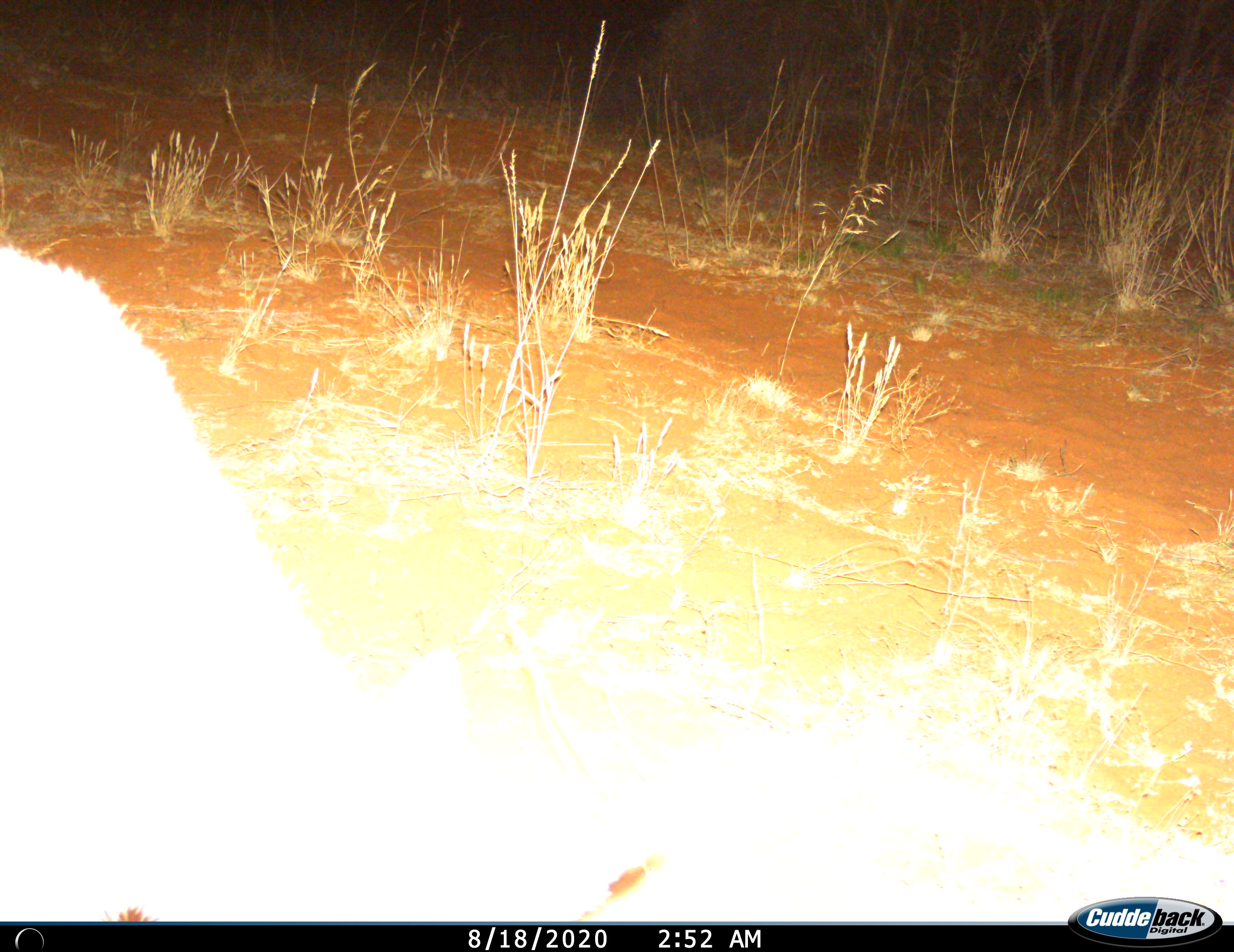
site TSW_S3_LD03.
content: unidentified animal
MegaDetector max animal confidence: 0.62